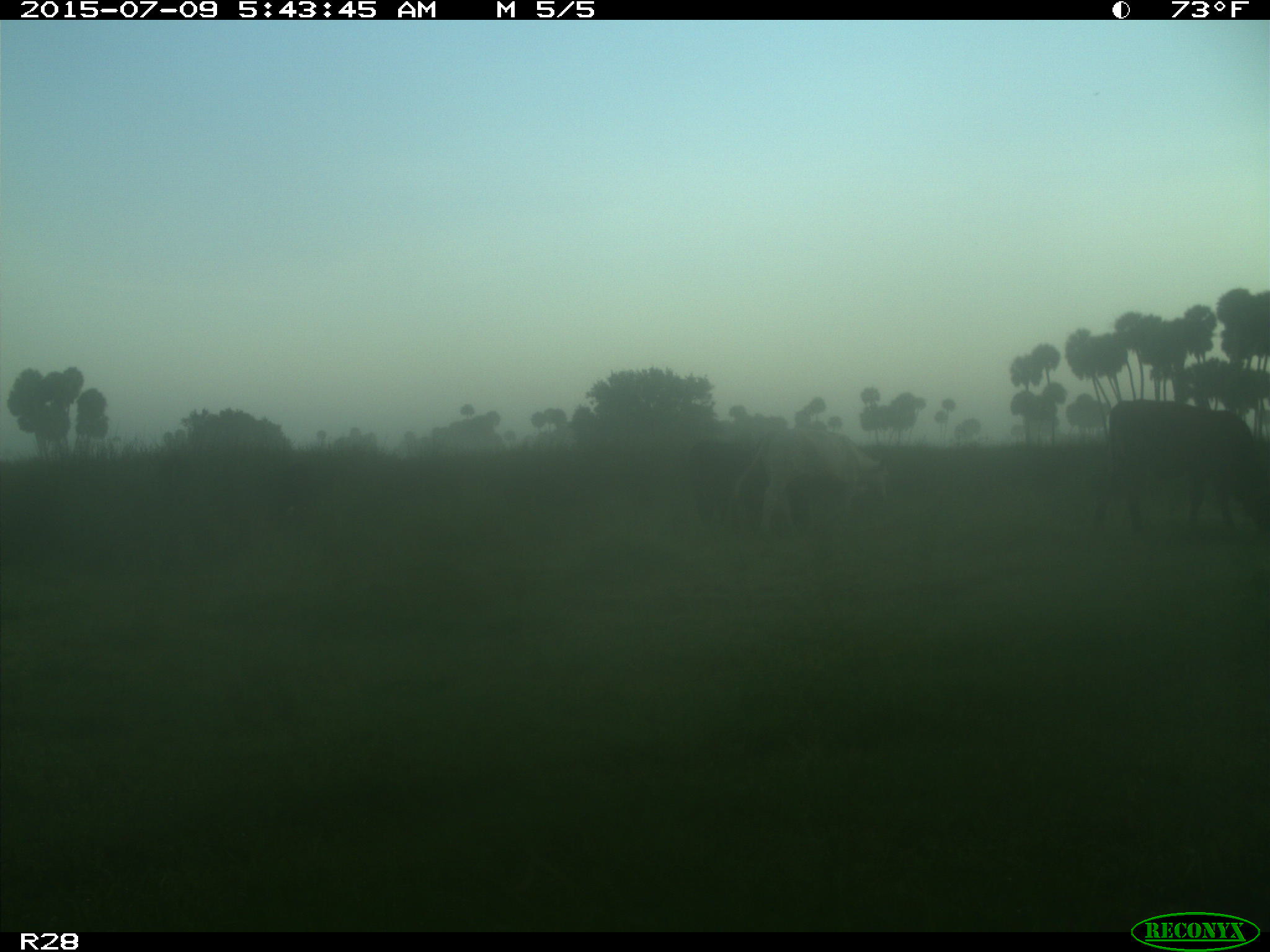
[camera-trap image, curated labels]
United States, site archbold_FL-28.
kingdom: Animalia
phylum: Chordata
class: Mammalia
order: Artiodactyla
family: Bovidae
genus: Bos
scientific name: Bos taurus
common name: domestic cow